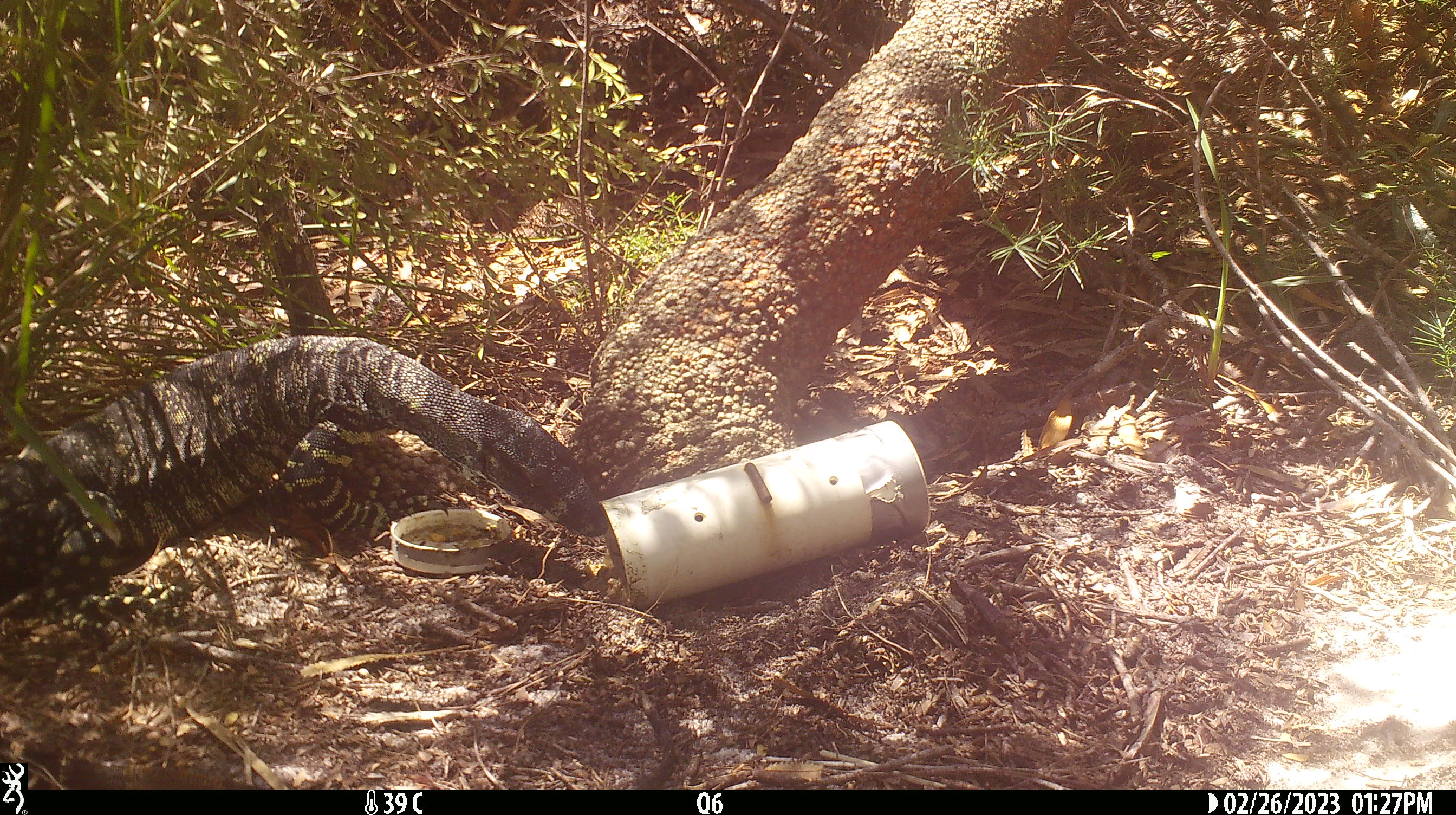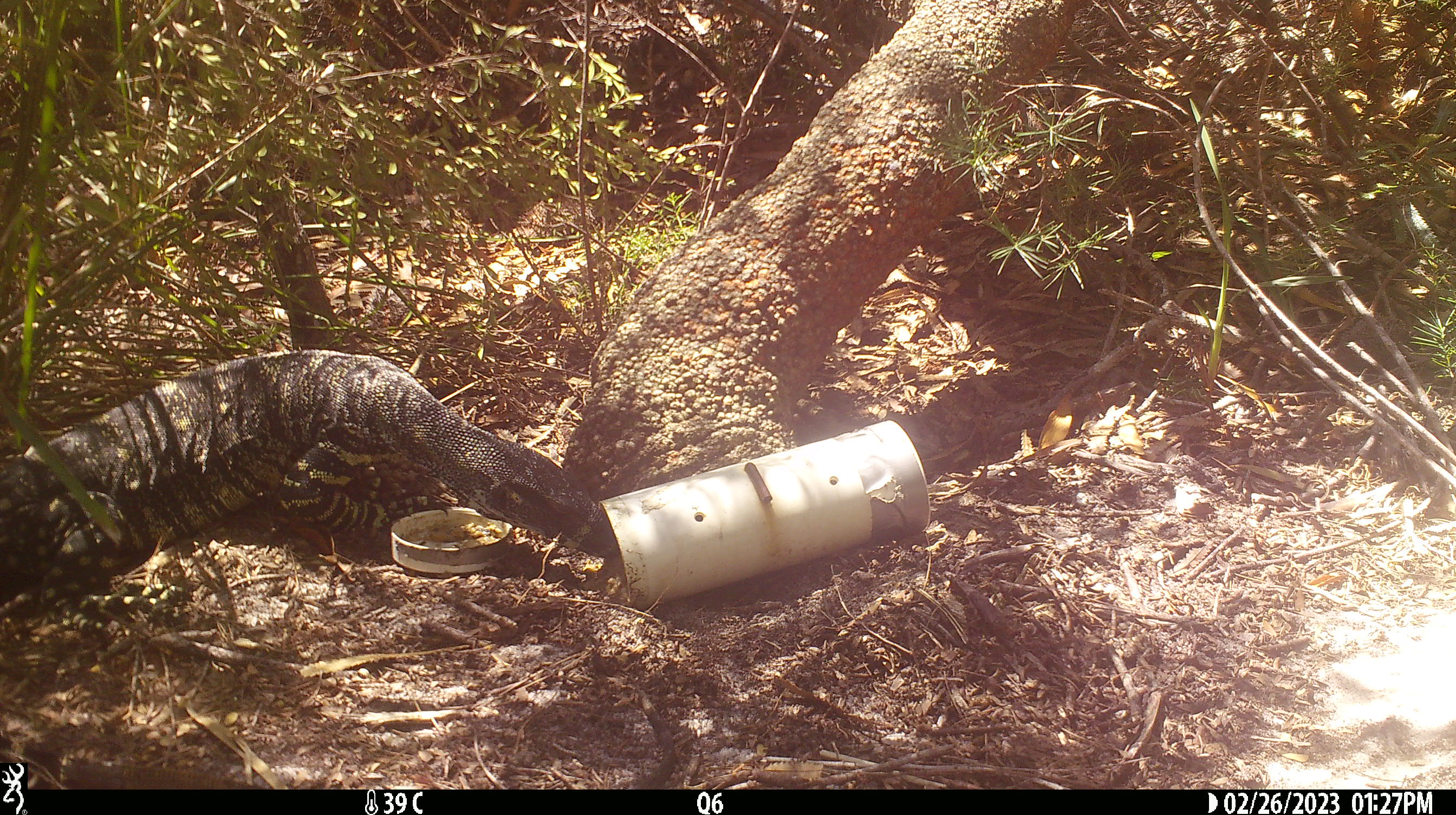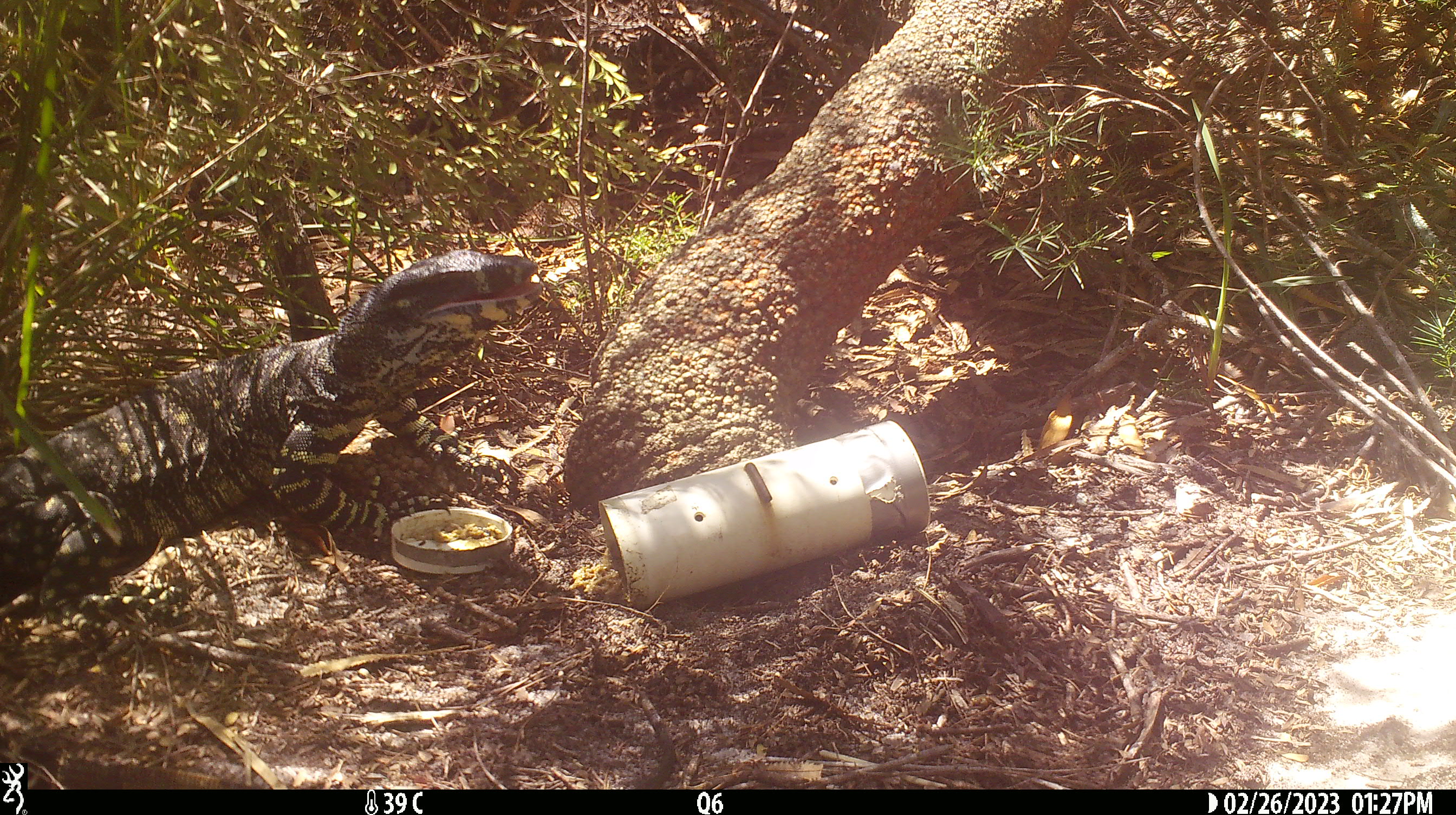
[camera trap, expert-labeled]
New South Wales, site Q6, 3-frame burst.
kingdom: Animalia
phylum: Chordata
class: Reptilia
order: Squamata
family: Varanidae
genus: Varanus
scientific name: Varanus varius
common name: lace monitor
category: goanna